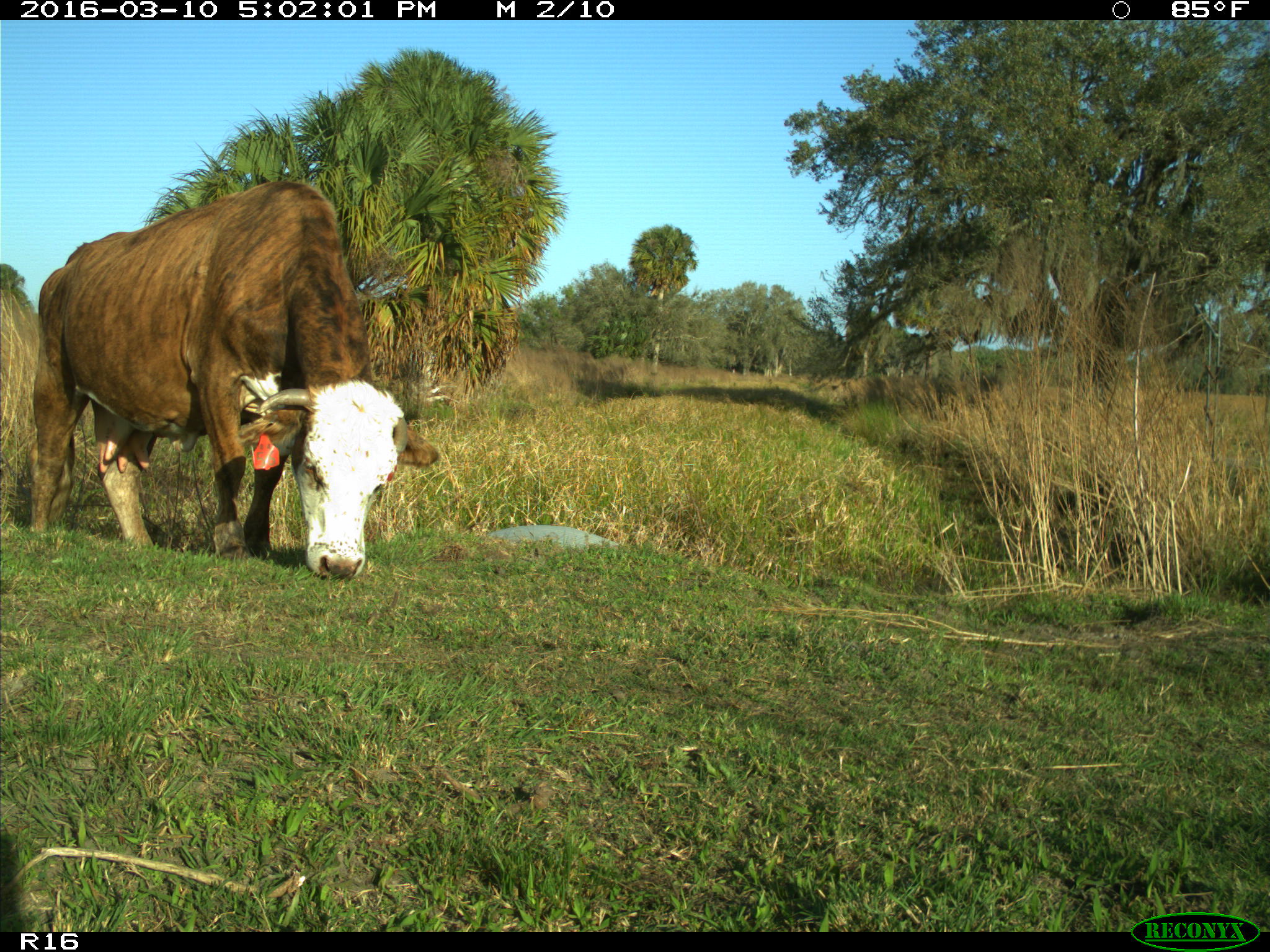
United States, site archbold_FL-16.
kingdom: Animalia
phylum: Chordata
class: Mammalia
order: Artiodactyla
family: Bovidae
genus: Bos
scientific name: Bos taurus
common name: domestic cow